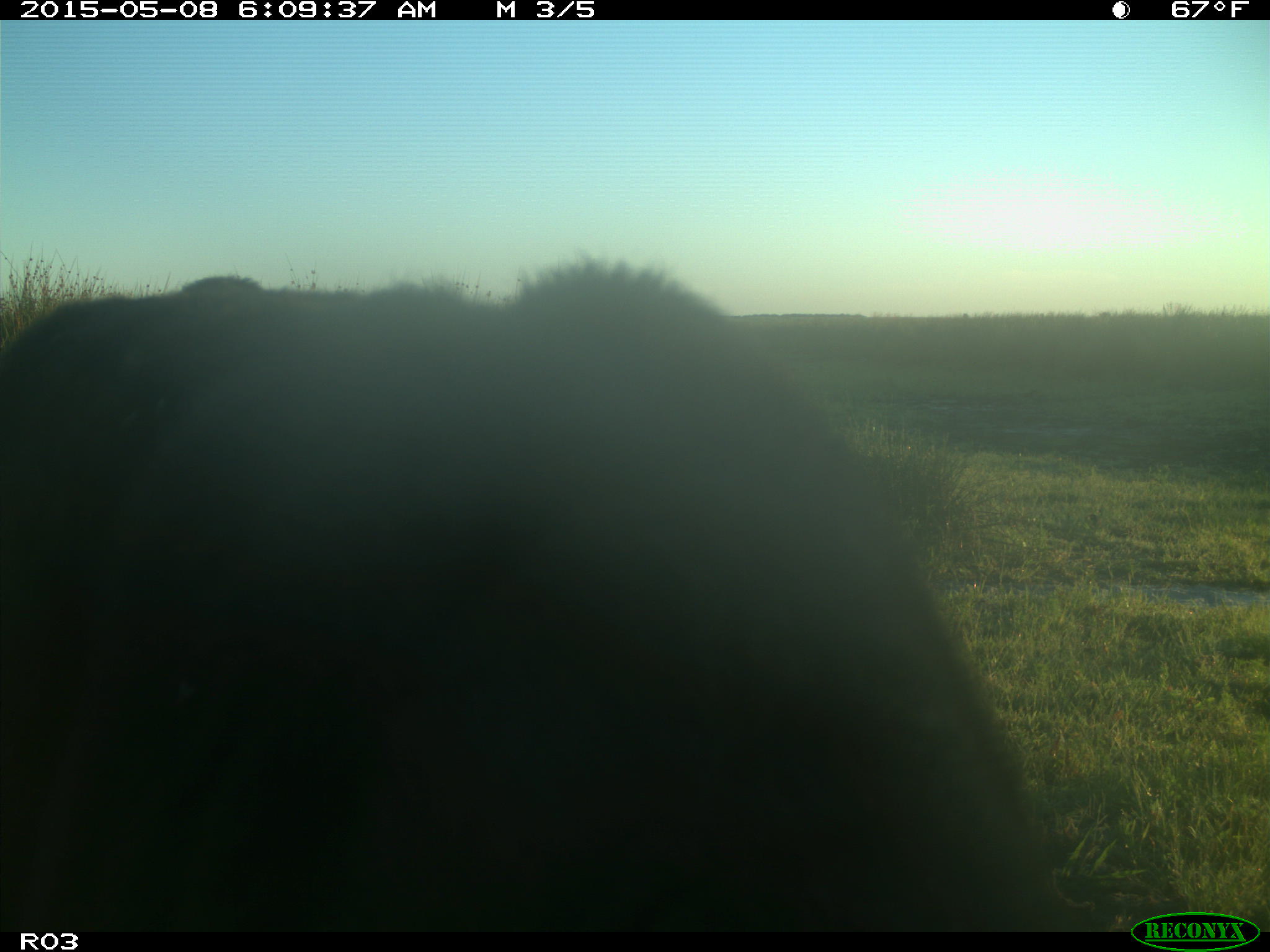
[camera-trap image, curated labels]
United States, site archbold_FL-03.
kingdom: Animalia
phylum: Chordata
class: Mammalia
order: Artiodactyla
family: Bovidae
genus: Bos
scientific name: Bos taurus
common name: domestic cow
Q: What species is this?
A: Bos taurus (domestic cow).